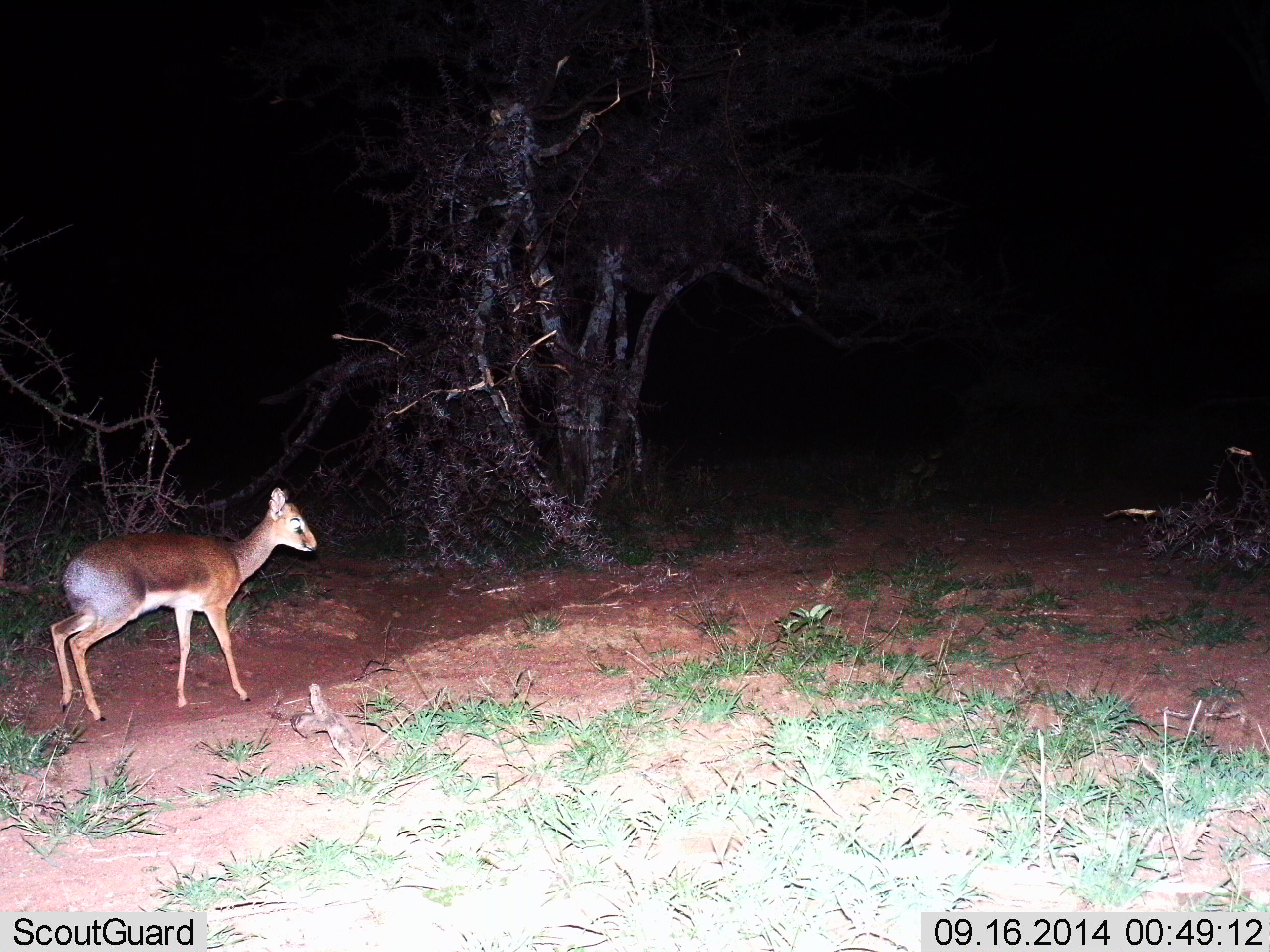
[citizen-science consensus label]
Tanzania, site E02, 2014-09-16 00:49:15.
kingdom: Animalia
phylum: Chordata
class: Mammalia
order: Artiodactyla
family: Bovidae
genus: Madoqua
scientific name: Madoqua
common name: dikdik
Dikdik (Madoqua), count 1. Behavior (volunteer vote fractions): standing 78%, resting 0%, moving 22%, interacting 0%. Young present (vote fraction): 0%. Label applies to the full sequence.